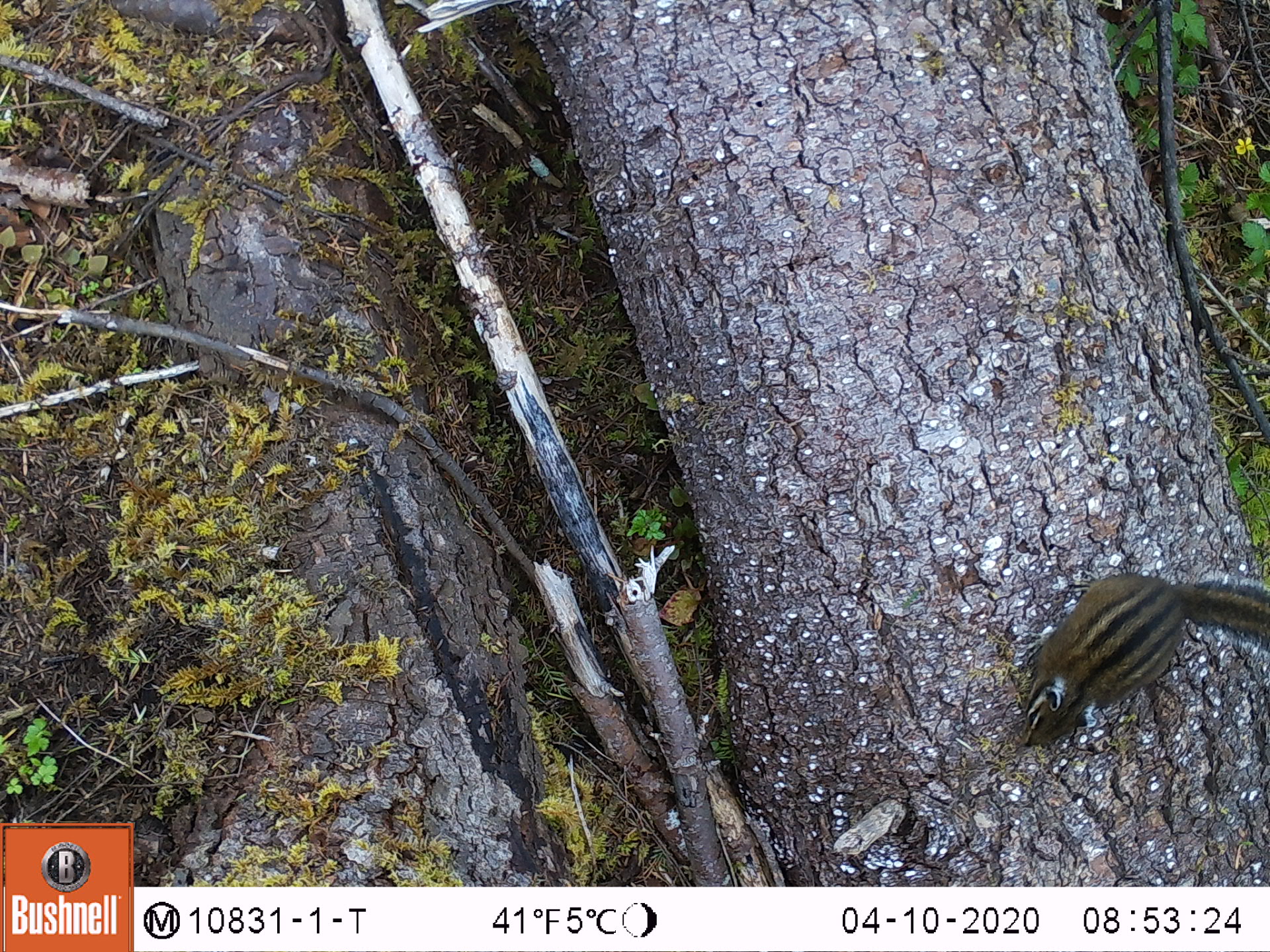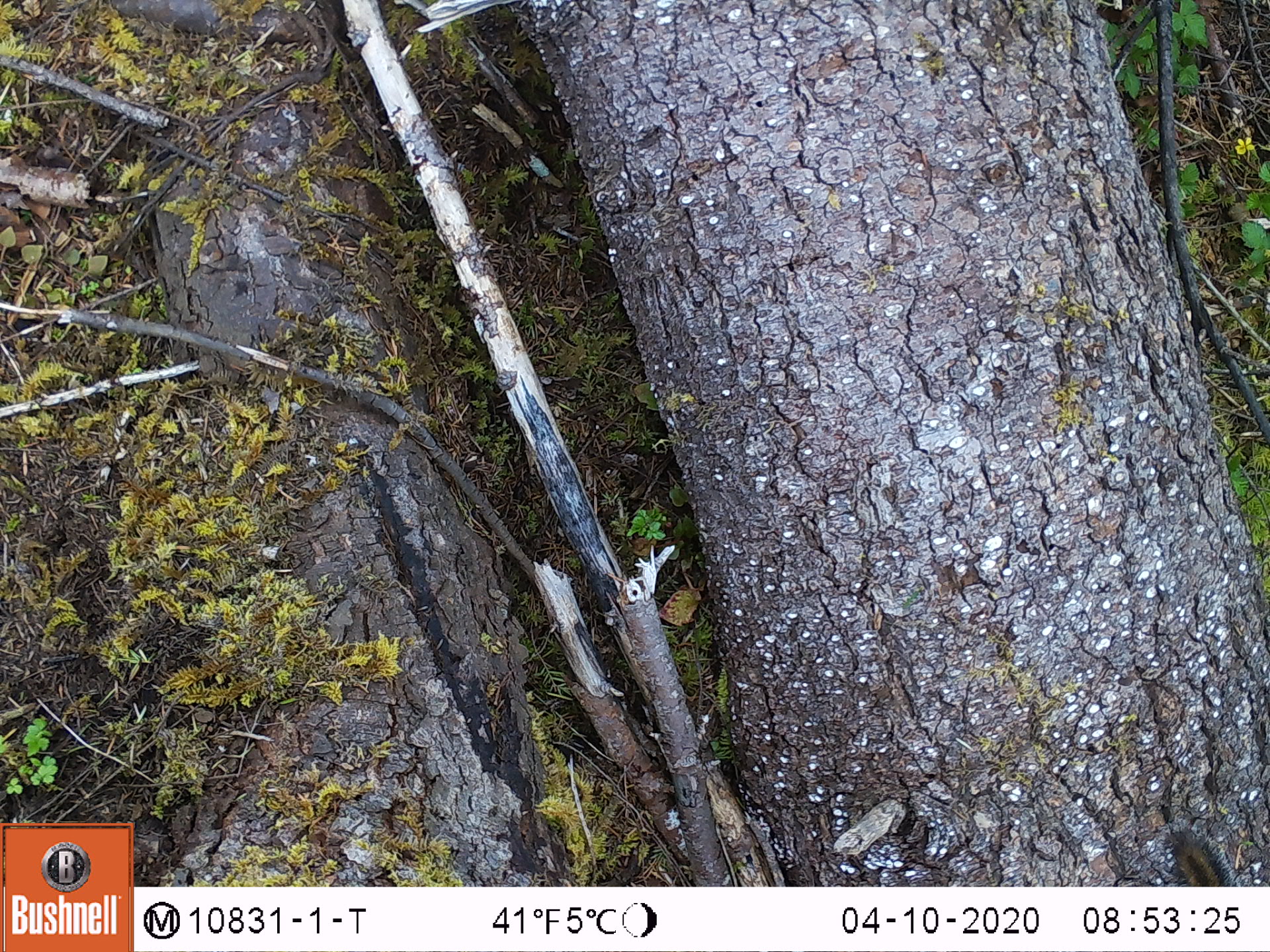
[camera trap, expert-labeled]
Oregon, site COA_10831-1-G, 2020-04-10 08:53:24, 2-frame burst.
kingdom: Animalia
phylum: Chordata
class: Mammalia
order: Rodentia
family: Sciuridae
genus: Neotamias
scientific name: Neotamias townsendii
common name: townsend's chipmunk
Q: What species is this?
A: Townsend's chipmunk (Neotamias townsendii).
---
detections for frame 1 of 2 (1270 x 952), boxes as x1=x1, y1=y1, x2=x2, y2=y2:
townsend's chipmunk: x1=1006, y1=556, x2=1264, y2=761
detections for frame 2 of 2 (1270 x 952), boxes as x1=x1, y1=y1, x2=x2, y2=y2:
townsend's chipmunk: x1=1163, y1=822, x2=1239, y2=883